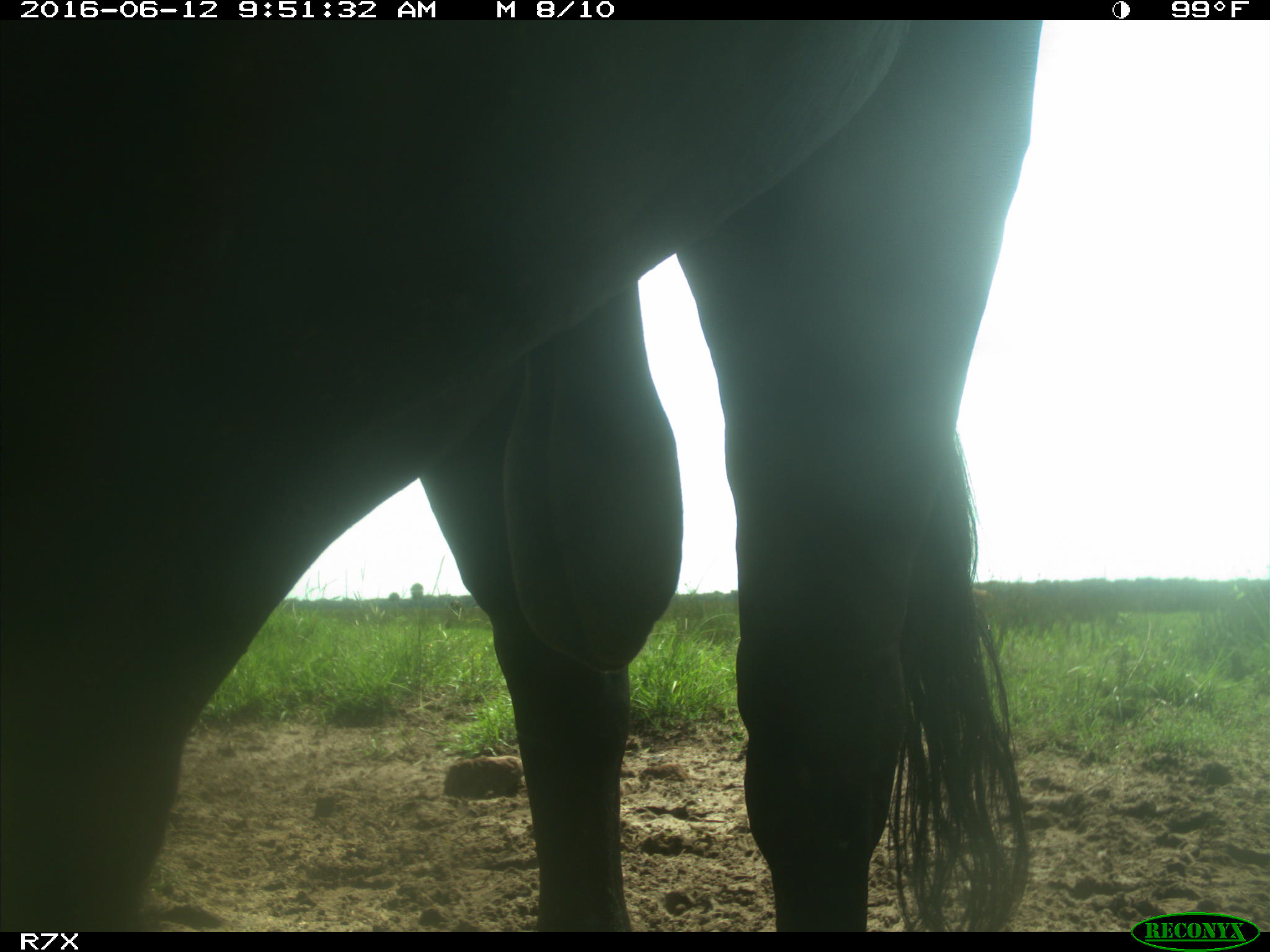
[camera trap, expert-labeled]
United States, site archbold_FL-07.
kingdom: Animalia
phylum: Chordata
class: Mammalia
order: Artiodactyla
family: Bovidae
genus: Bos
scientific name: Bos taurus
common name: domestic cow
Bos taurus (domestic cow).